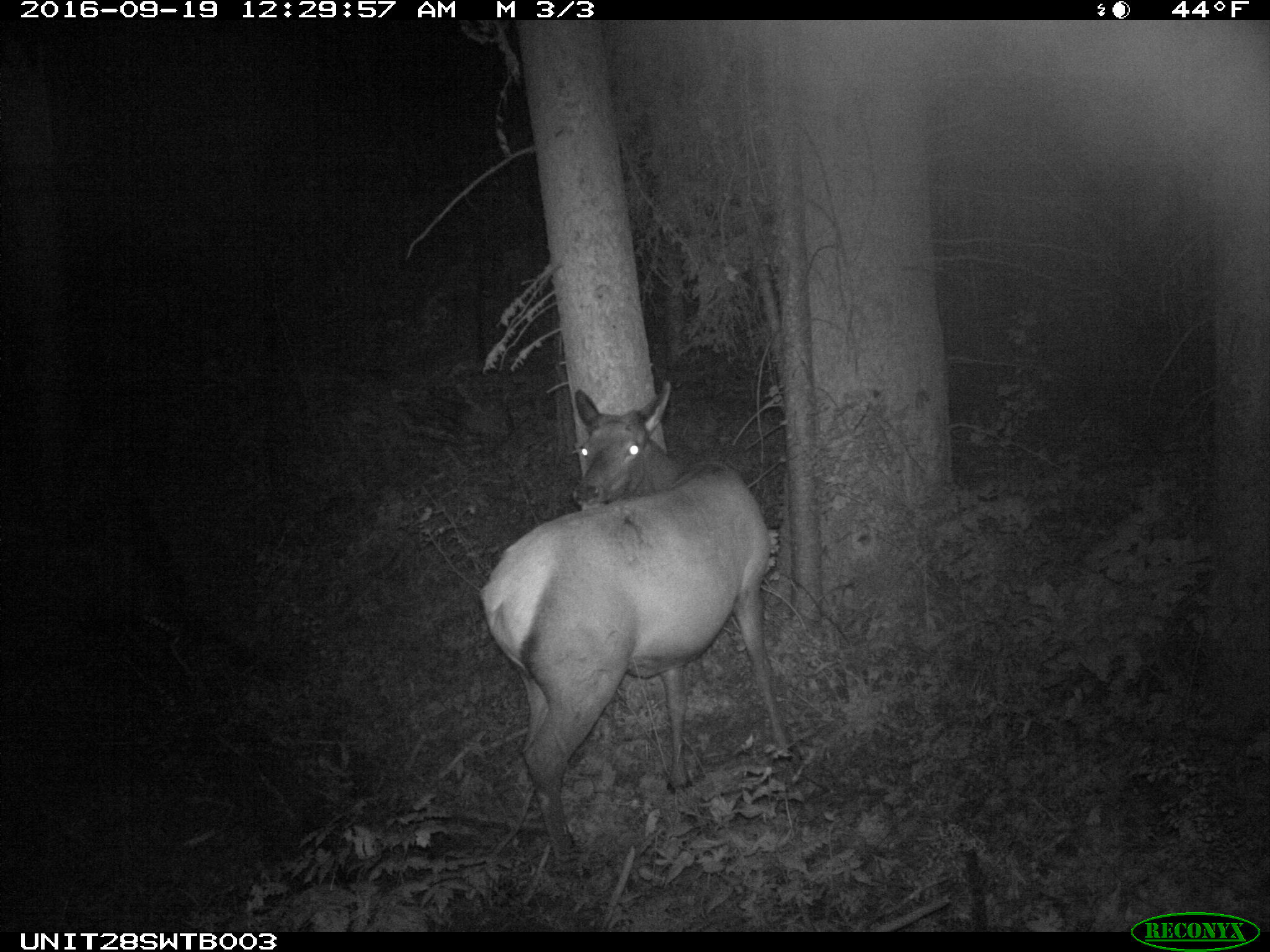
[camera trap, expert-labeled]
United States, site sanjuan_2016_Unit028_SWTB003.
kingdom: Animalia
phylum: Chordata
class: Mammalia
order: Artiodactyla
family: Cervidae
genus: Cervus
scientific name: Cervus elaphus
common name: red deer